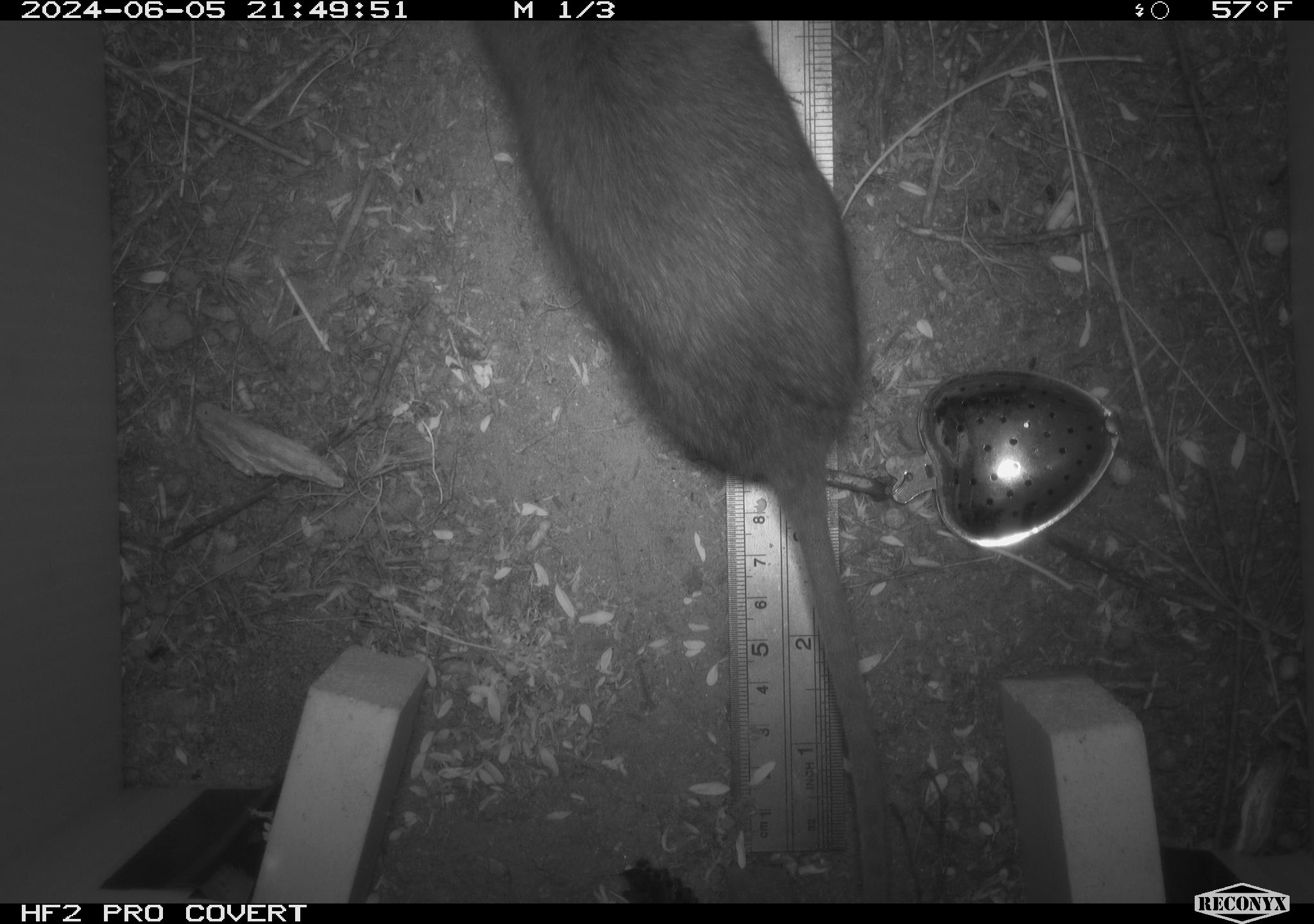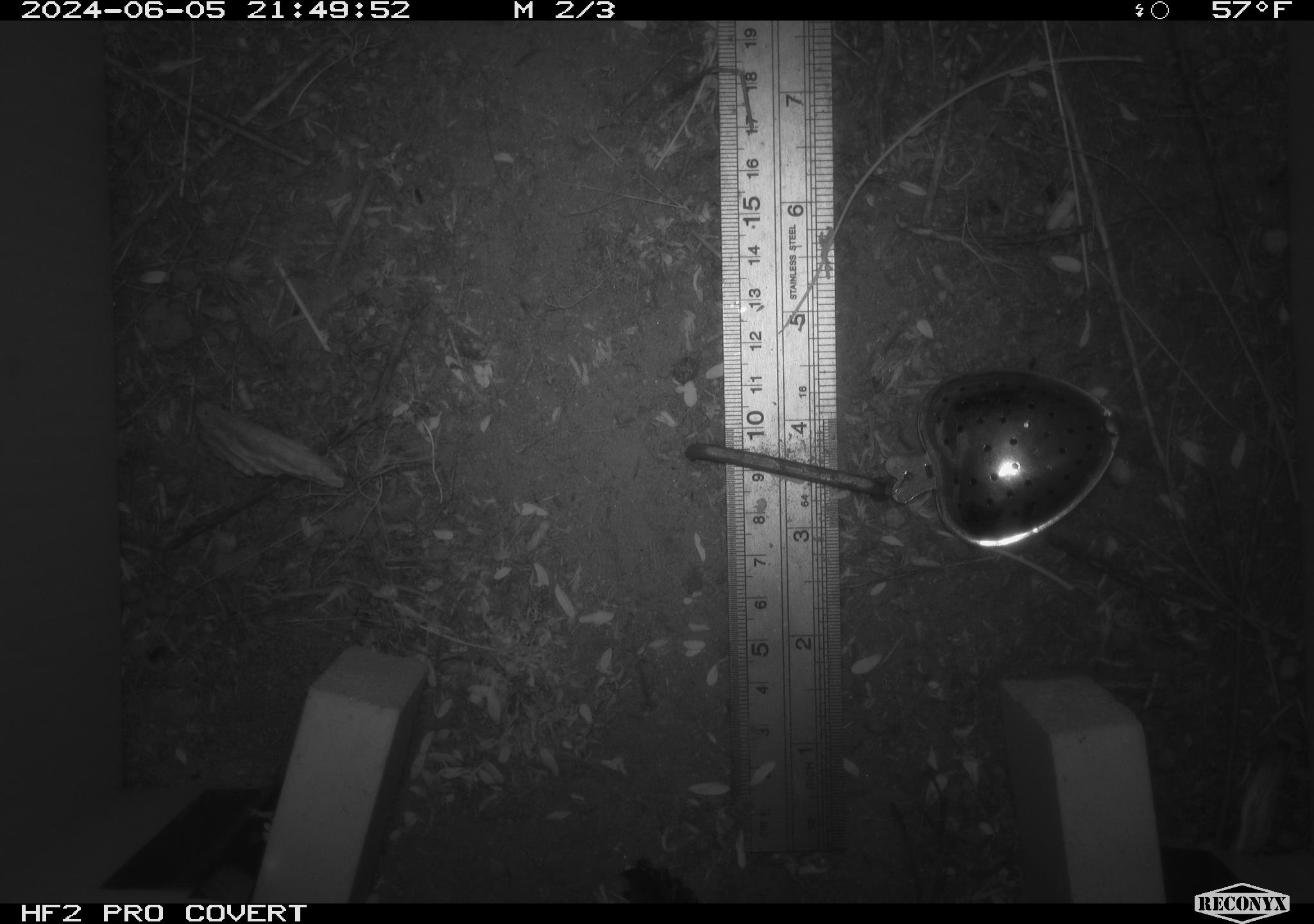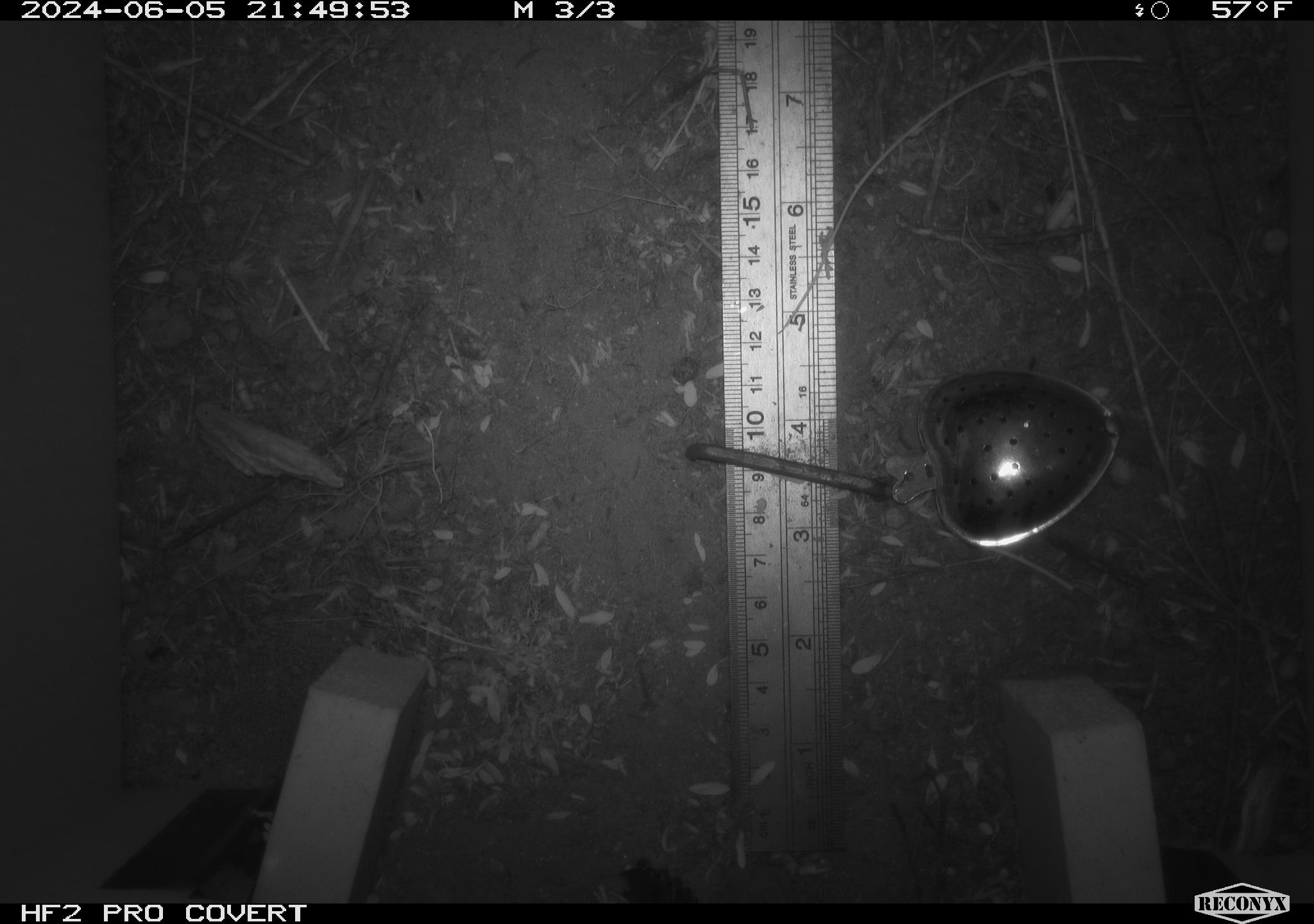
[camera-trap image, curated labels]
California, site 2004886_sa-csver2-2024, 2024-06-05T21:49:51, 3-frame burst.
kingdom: Animalia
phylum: Chordata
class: Mammalia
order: Rodentia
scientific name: Rodentia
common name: rodent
Rodent (Rodentia).